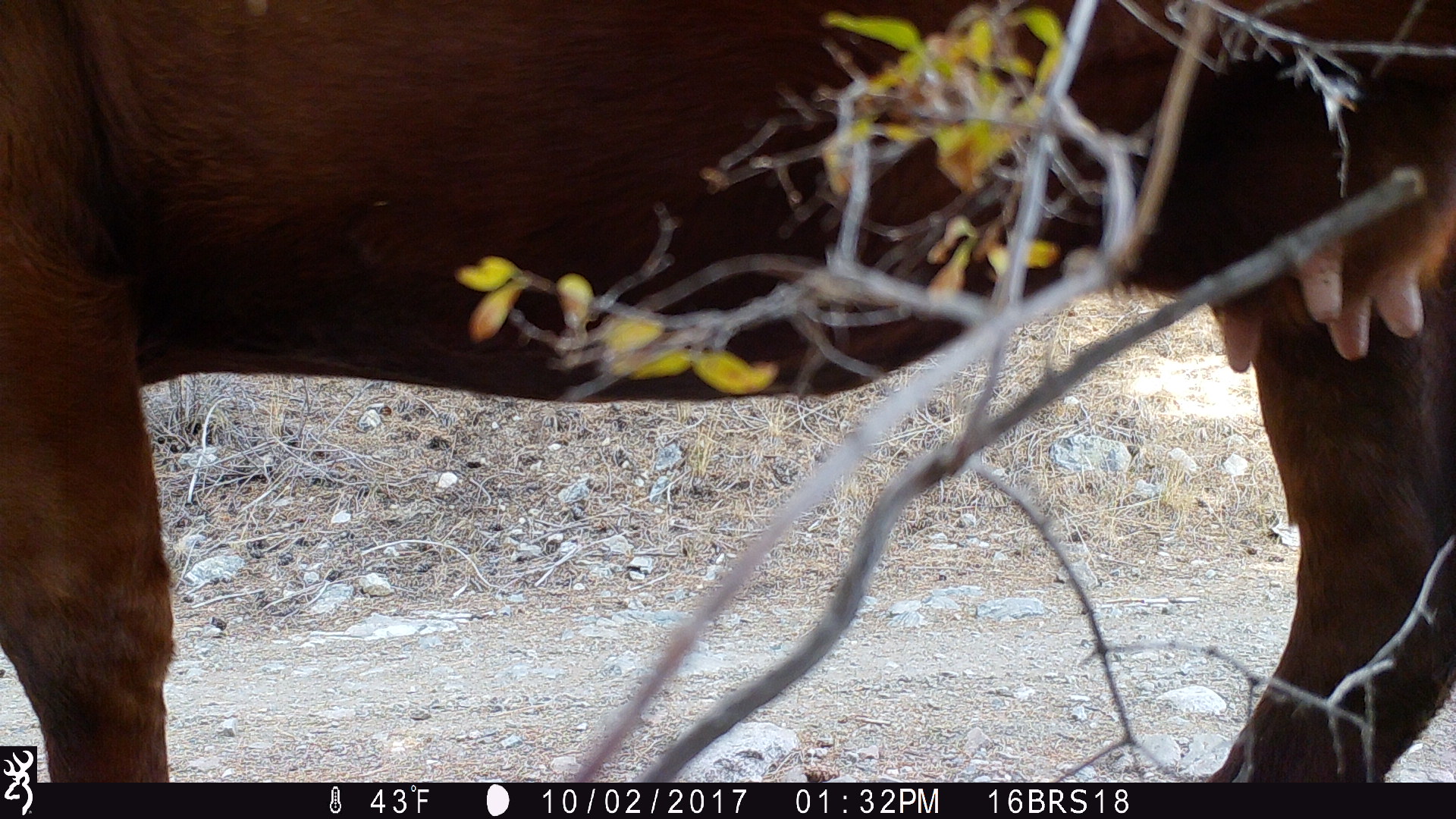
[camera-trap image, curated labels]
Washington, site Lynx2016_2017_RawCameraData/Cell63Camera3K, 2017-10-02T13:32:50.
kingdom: Animalia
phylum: Chordata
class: Mammalia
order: Artiodactyla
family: Bovidae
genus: Bos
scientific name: Bos taurus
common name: domestic cattle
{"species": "domestic cattle (Bos taurus)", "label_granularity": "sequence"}